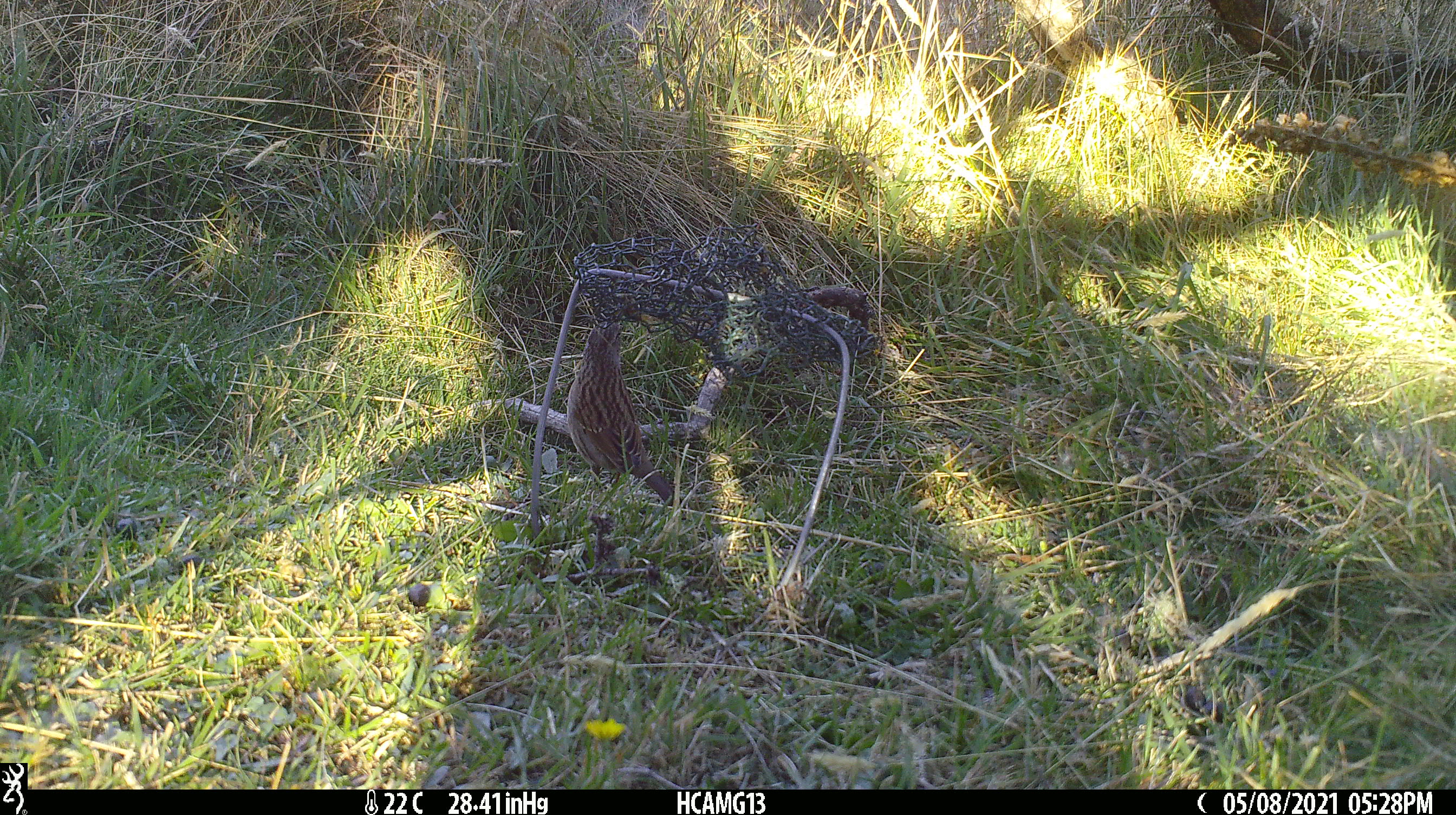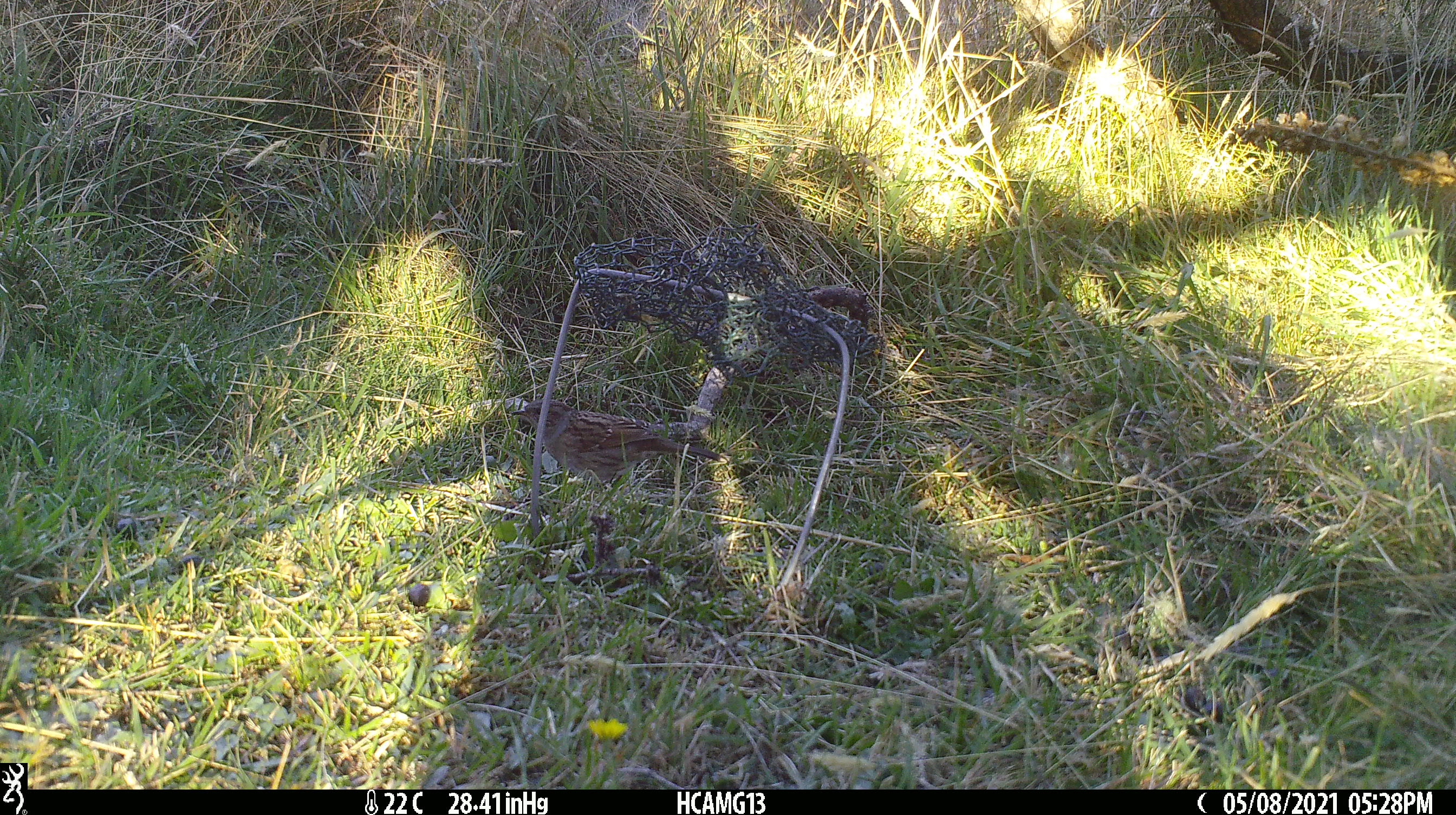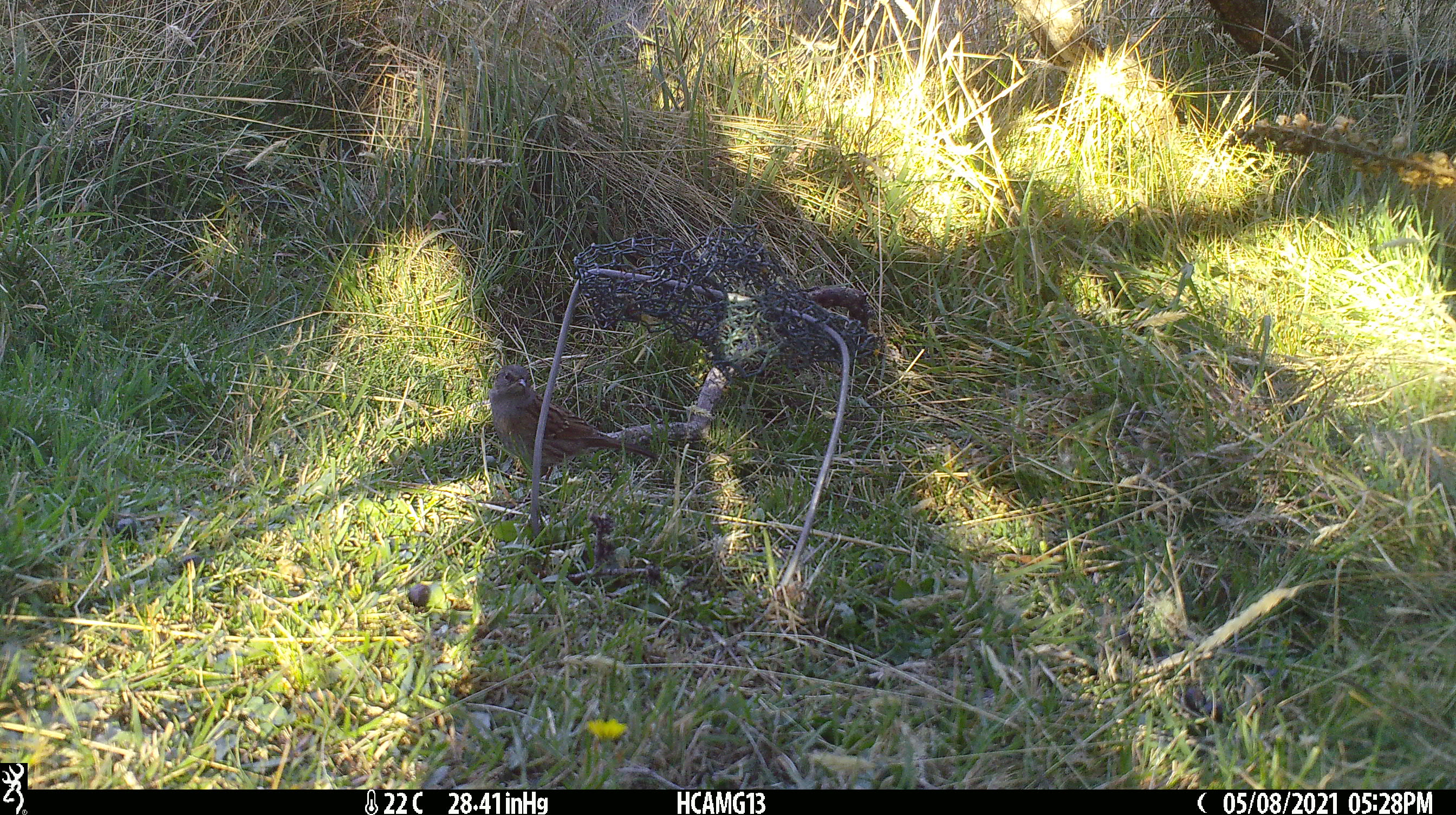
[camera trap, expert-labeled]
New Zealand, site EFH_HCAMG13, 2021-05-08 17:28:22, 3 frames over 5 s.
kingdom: Animalia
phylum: Chordata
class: Aves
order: Passeriformes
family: Prunellidae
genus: Prunella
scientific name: Prunella modularis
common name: dunnock